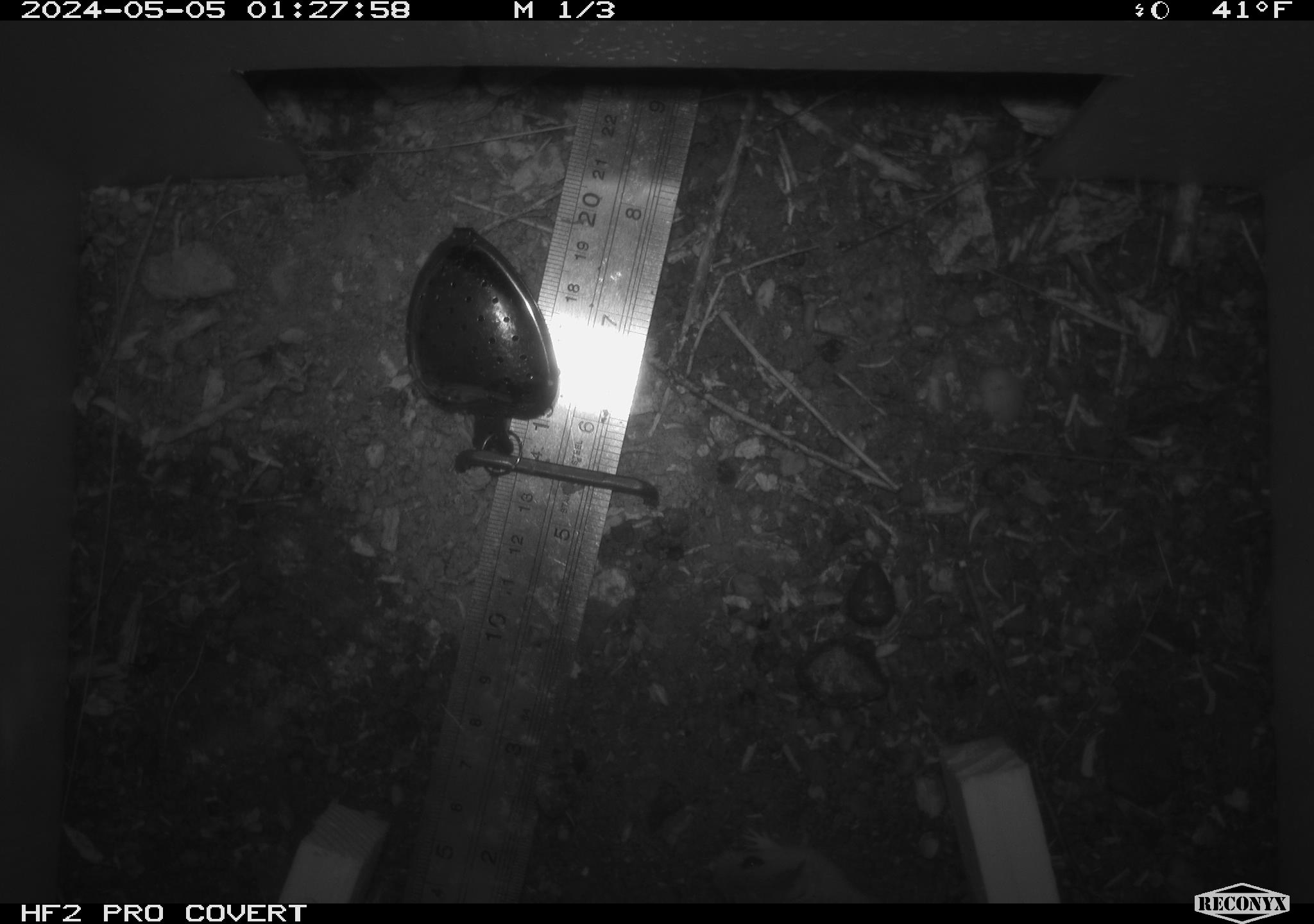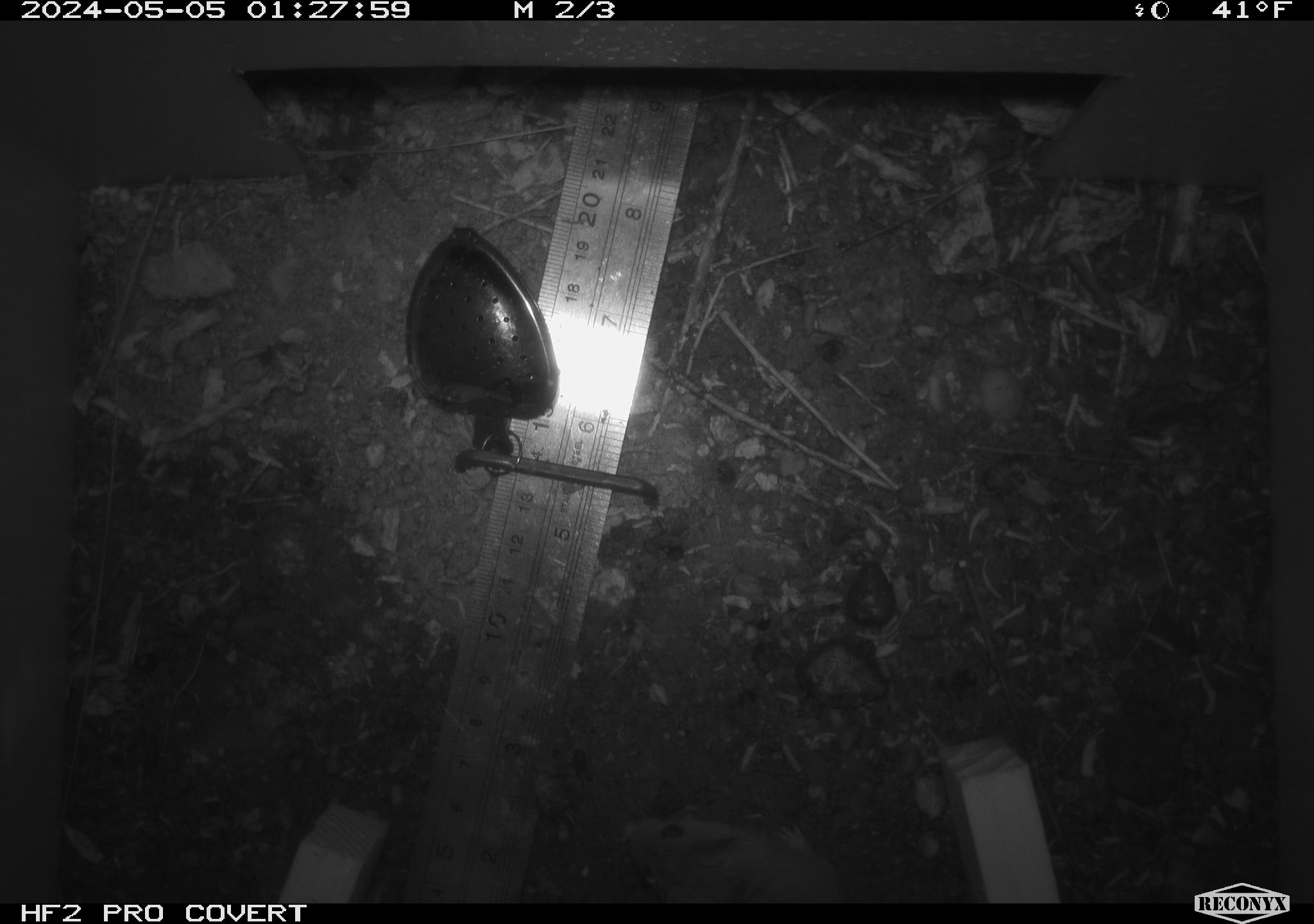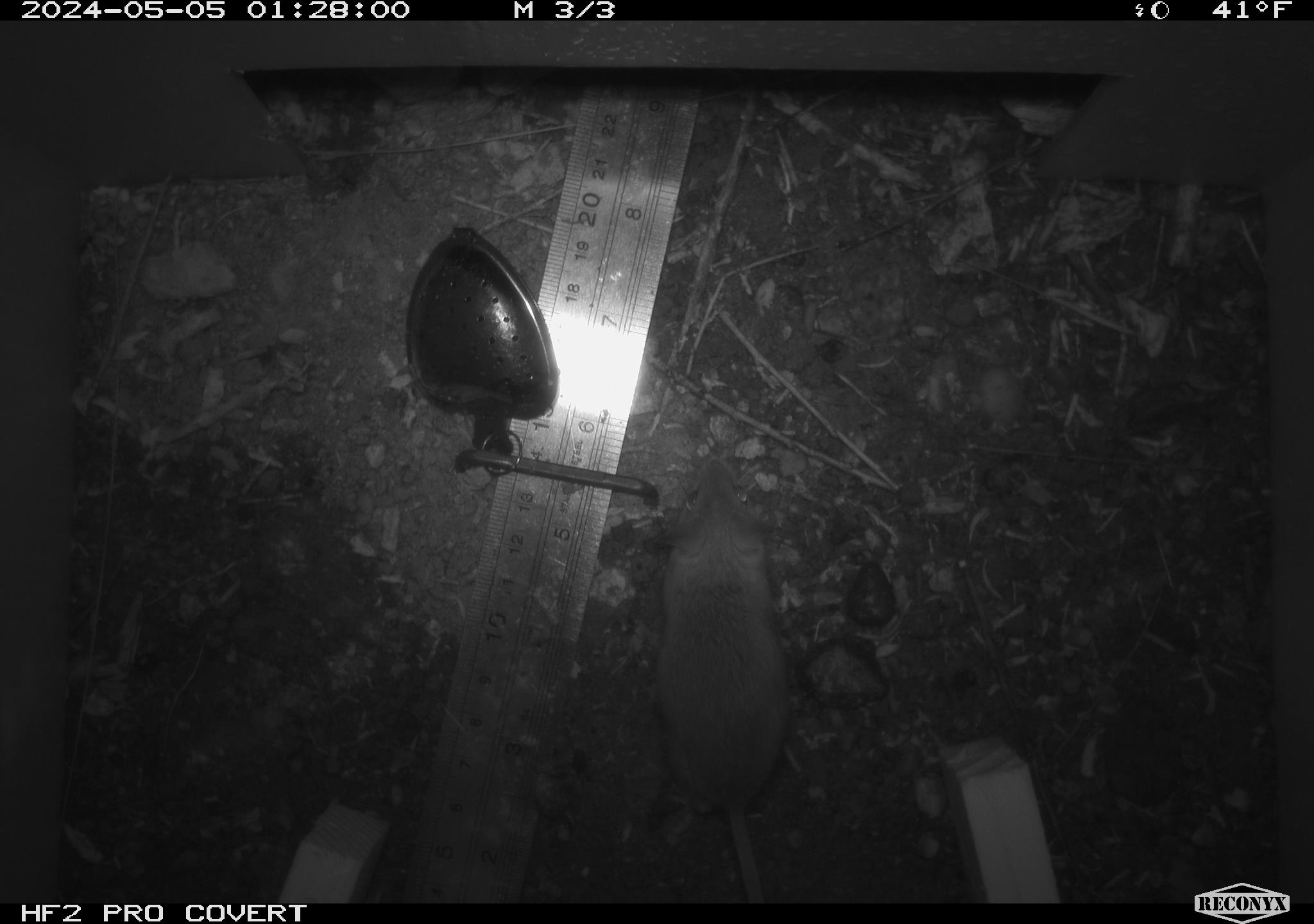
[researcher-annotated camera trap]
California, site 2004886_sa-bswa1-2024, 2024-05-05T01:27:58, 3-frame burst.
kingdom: Animalia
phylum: Chordata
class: Mammalia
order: Rodentia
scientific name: Rodentia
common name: mouse species